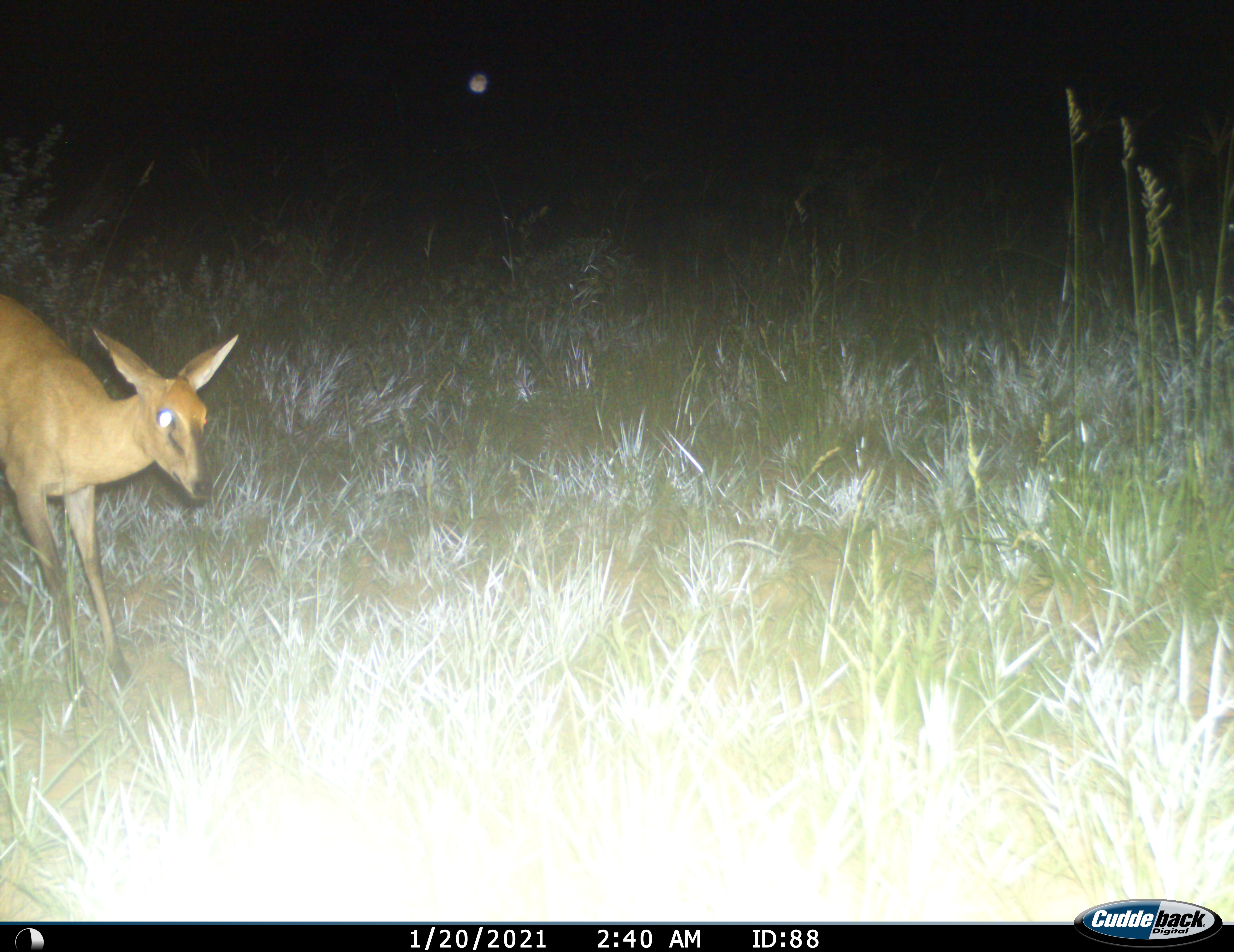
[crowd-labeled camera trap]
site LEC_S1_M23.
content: unidentified animal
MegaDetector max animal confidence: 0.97